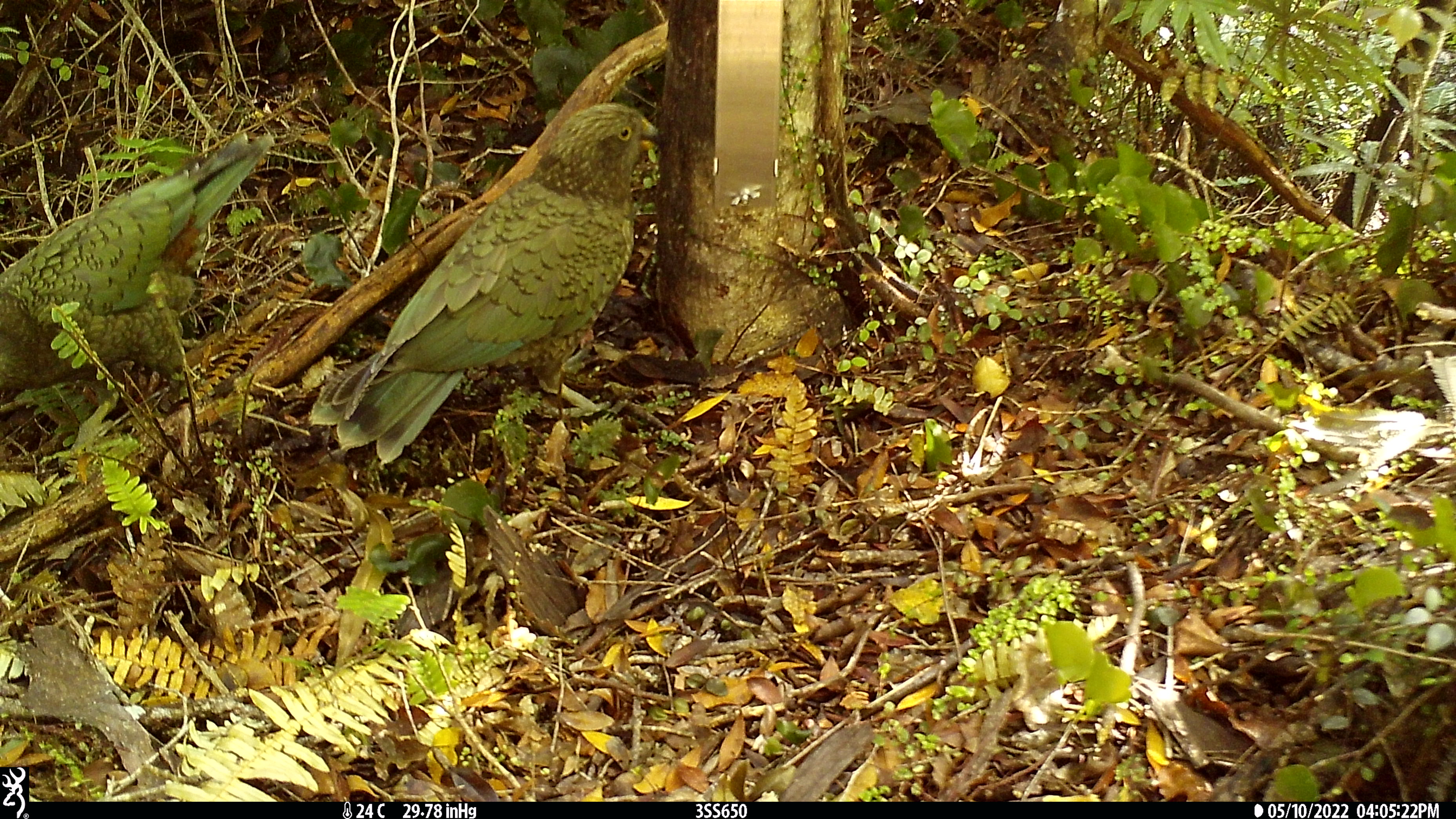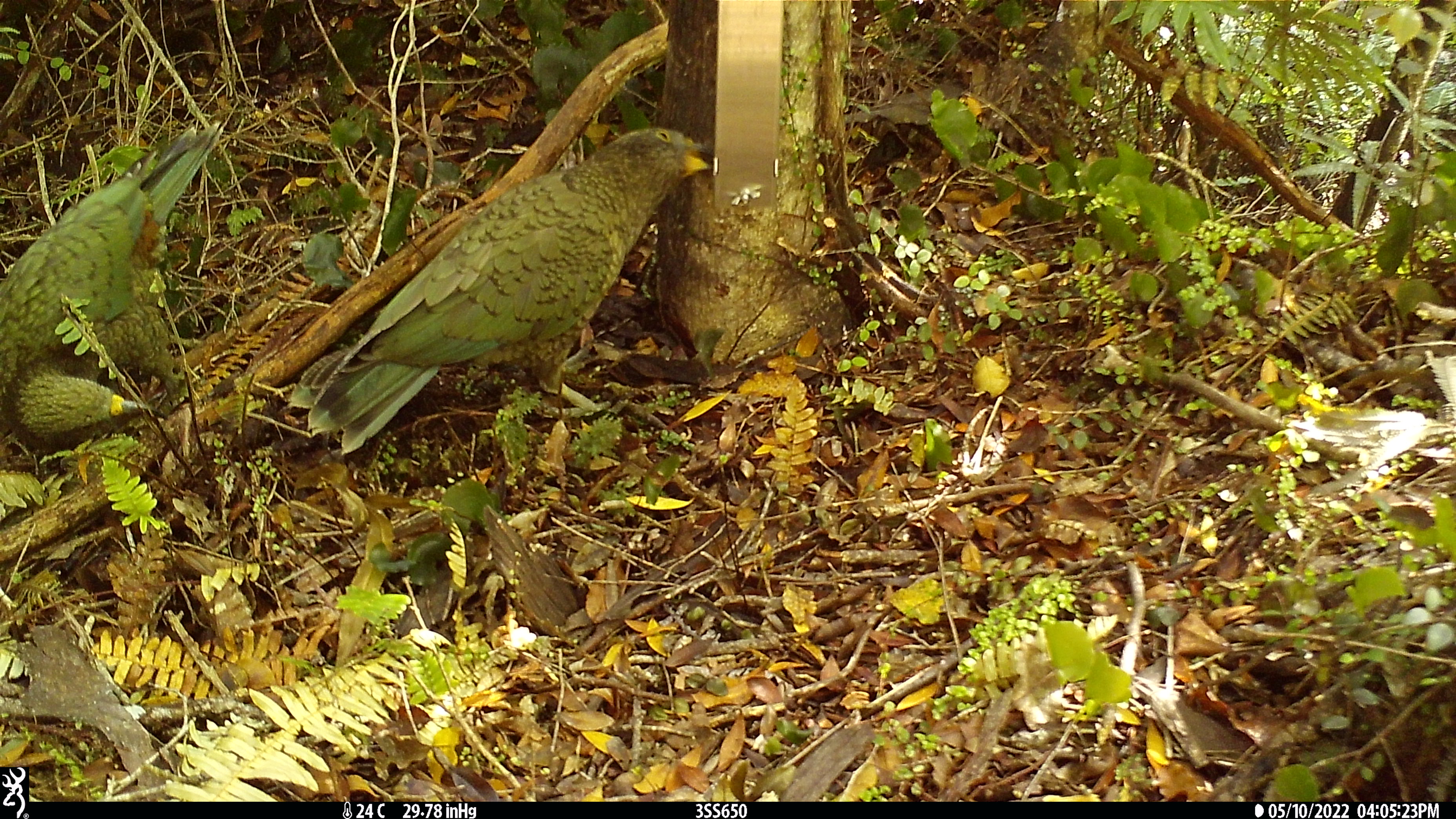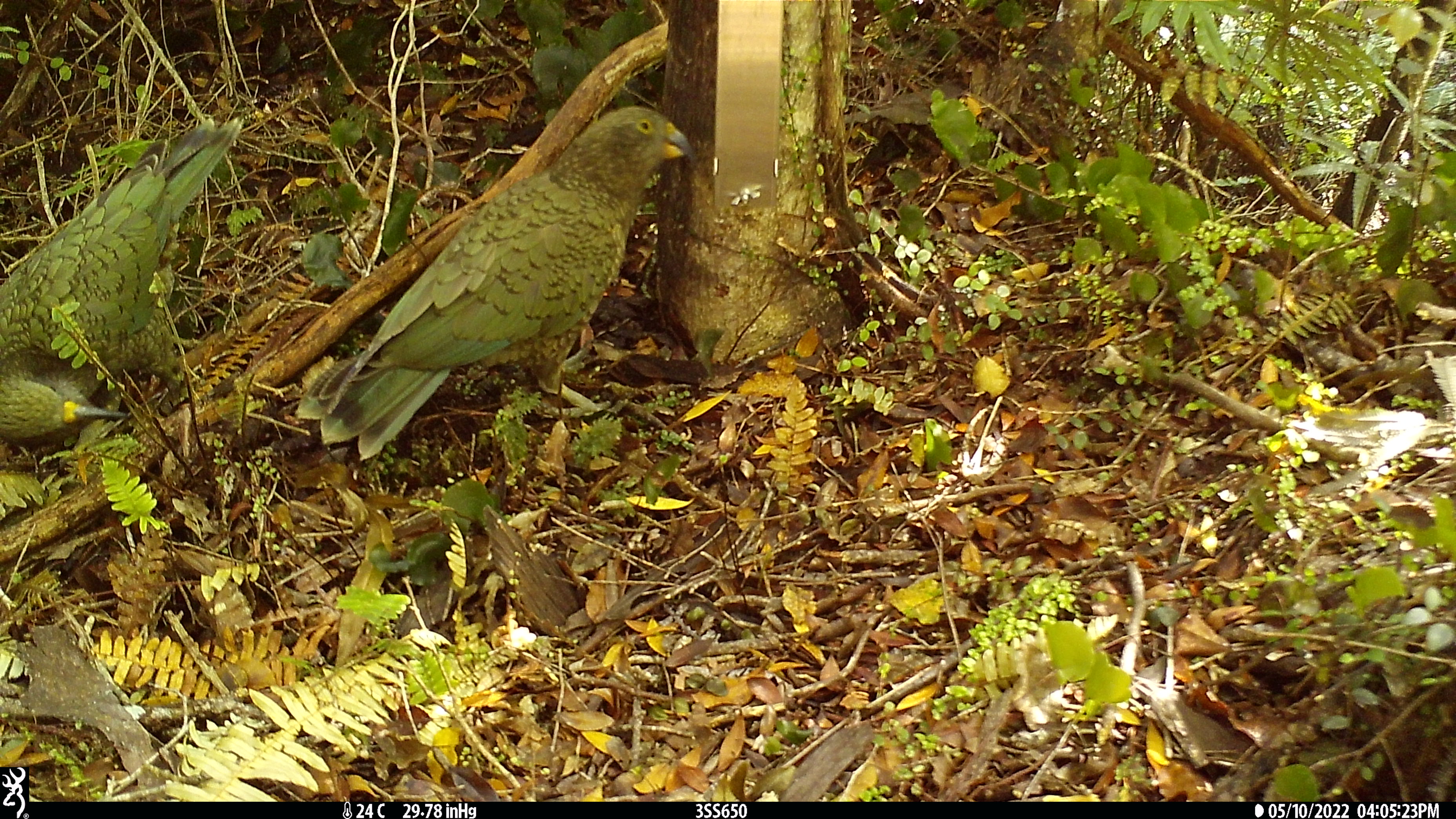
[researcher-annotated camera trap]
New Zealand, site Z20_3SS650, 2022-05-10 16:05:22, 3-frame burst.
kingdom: Animalia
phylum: Chordata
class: Aves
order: Psittaciformes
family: Strigopidae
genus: Nestor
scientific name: Nestor notabilis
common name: kea